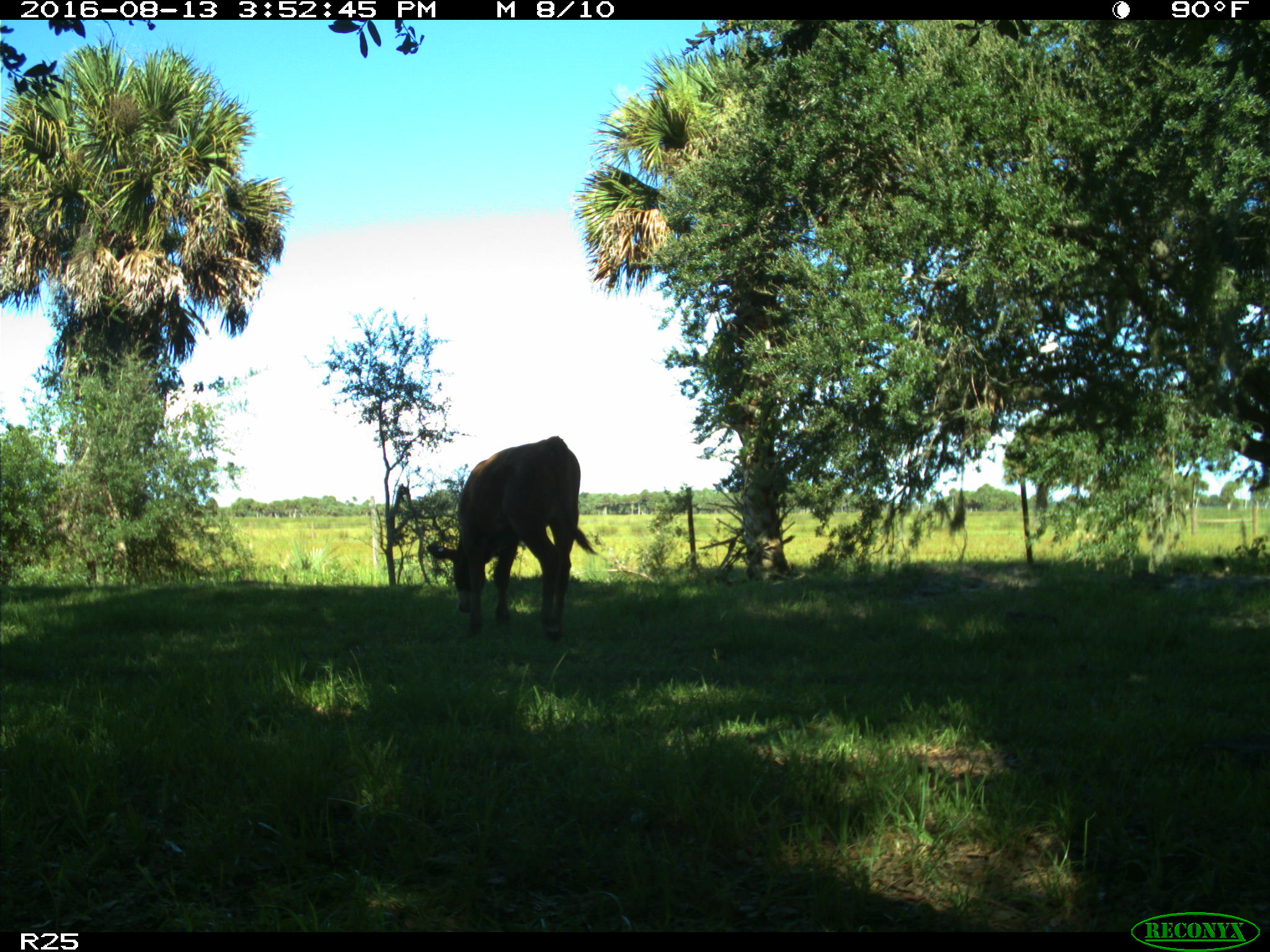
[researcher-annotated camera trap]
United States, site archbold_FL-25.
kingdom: Animalia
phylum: Chordata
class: Mammalia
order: Artiodactyla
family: Bovidae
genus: Bos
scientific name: Bos taurus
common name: domestic cow